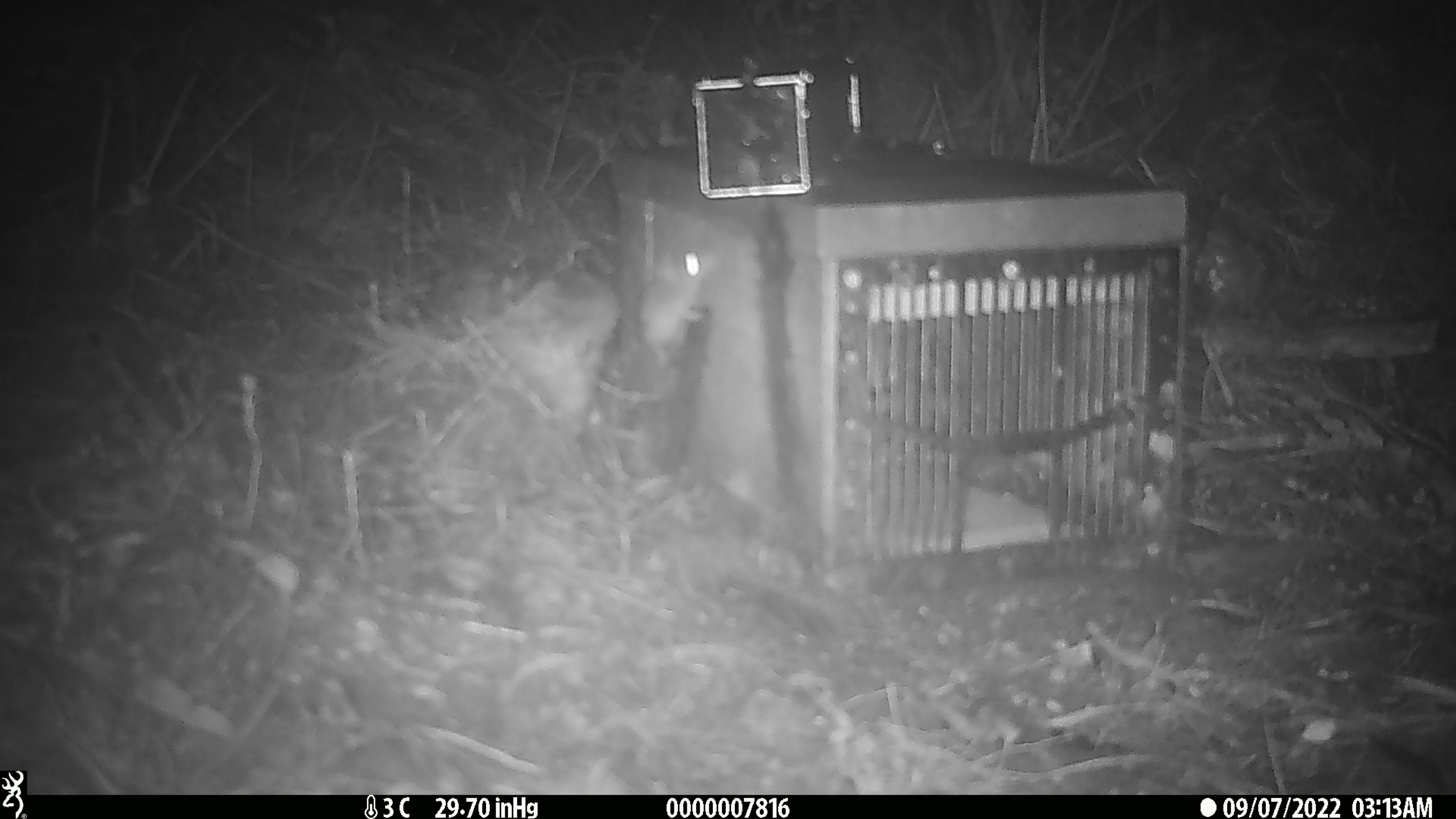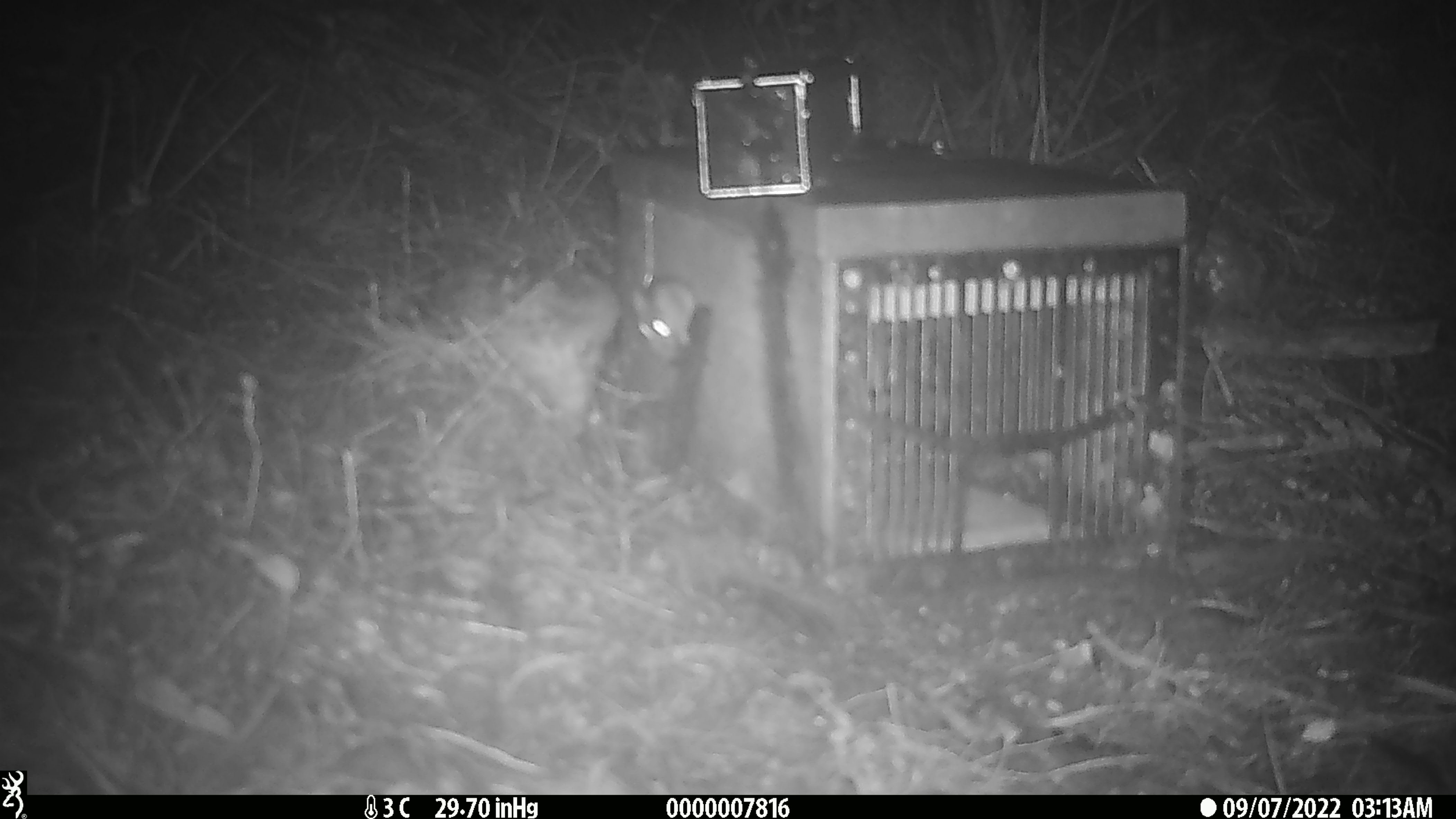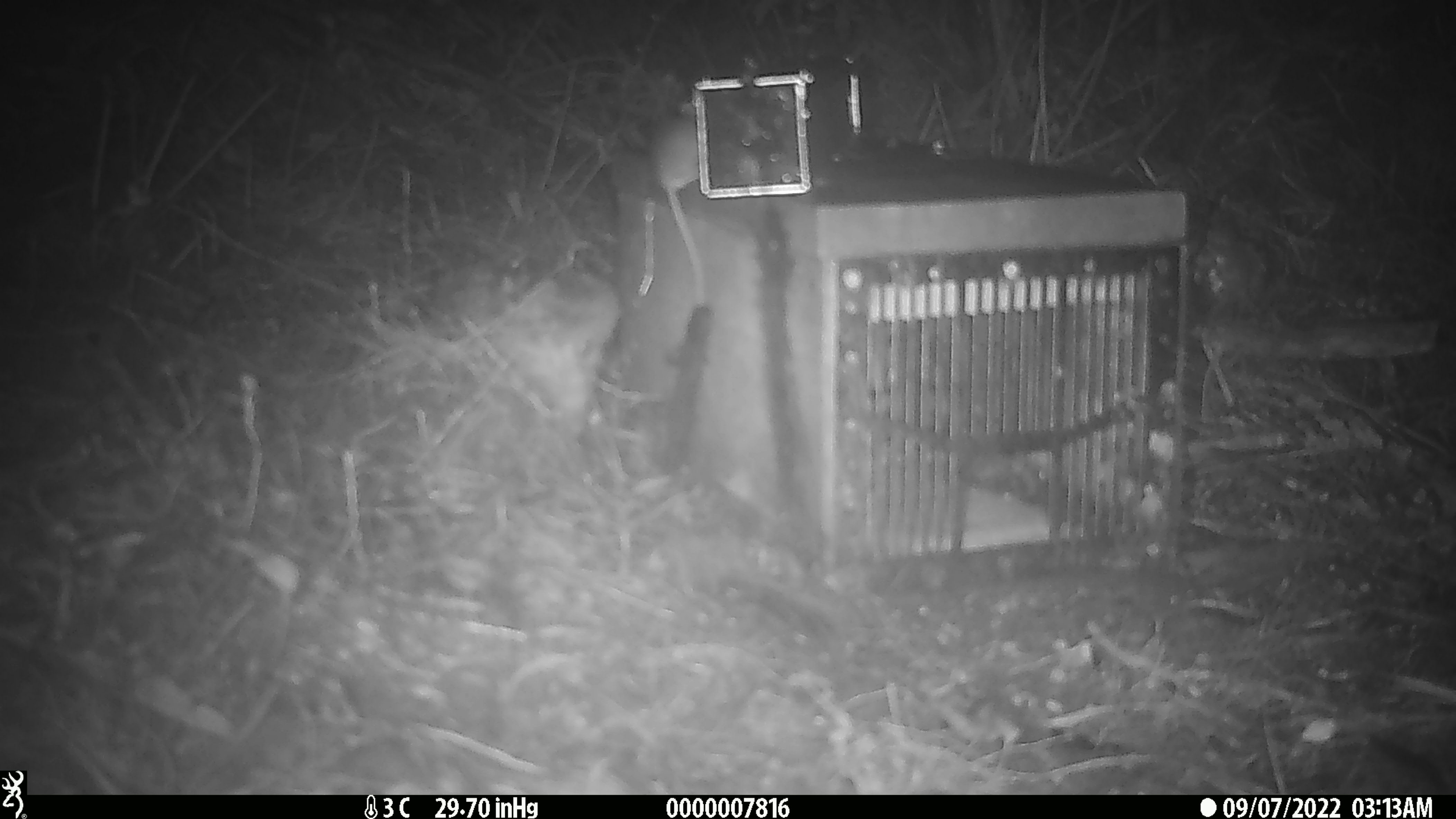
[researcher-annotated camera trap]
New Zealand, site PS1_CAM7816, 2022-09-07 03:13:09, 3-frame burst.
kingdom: Animalia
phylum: Chordata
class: Mammalia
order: Rodentia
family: Muridae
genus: Mus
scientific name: Mus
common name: mouse